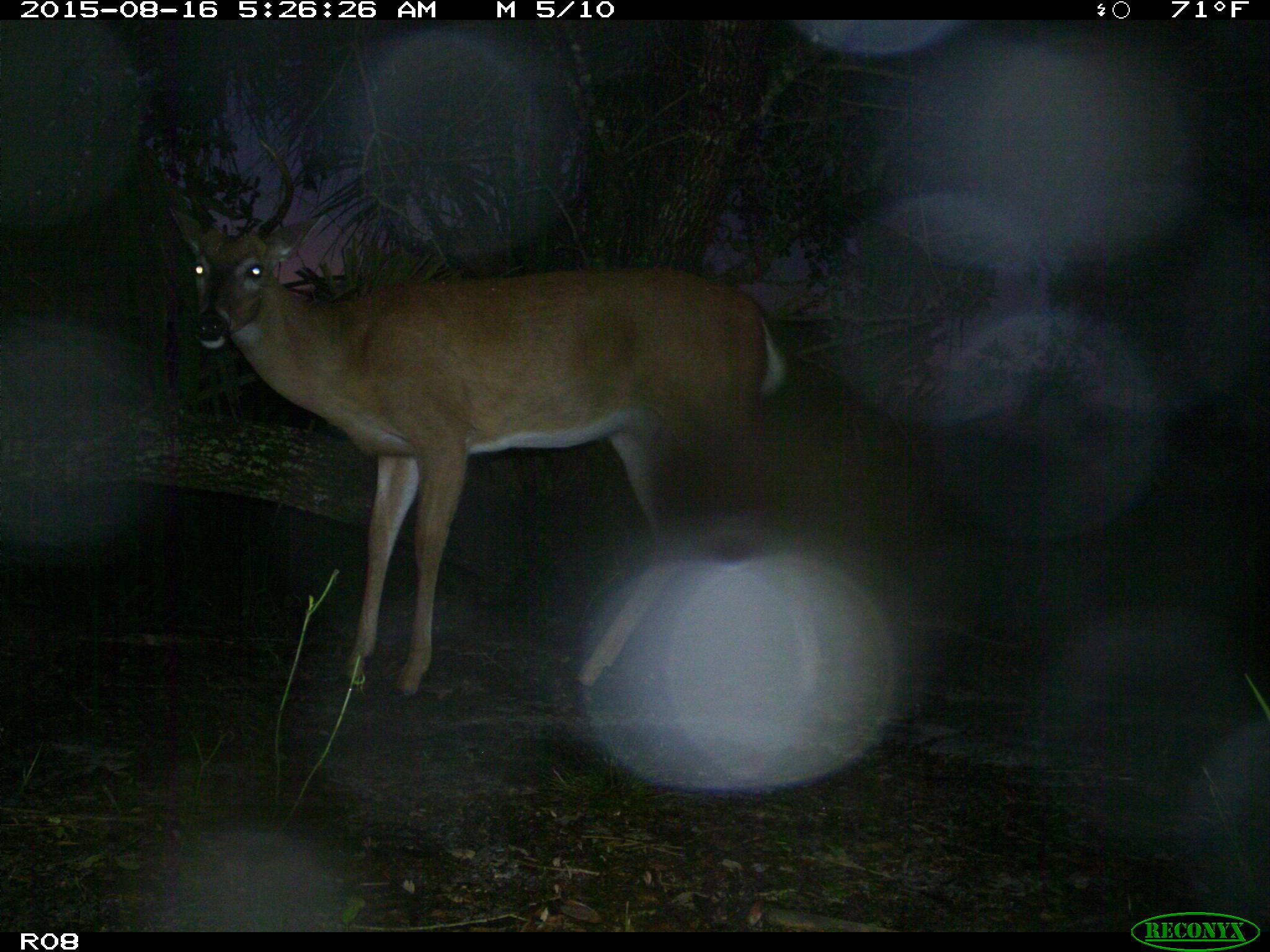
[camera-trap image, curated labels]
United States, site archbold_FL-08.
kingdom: Animalia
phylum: Chordata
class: Mammalia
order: Artiodactyla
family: Cervidae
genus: Odocoileus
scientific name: Odocoileus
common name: deer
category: unidentified deer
Unidentified deer (deer) (Odocoileus).